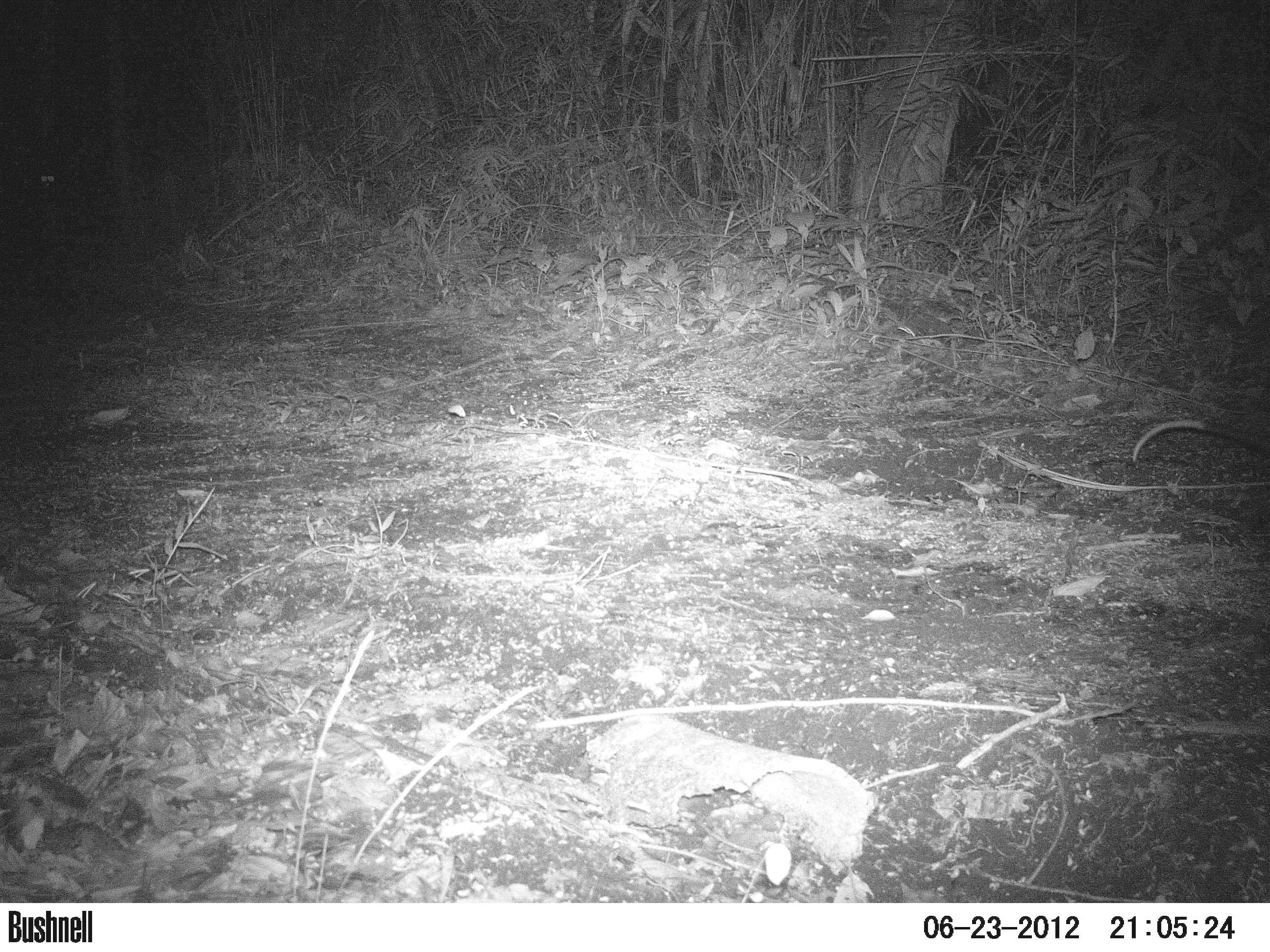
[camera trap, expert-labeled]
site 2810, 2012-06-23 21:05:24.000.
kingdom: Animalia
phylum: Chordata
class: Mammalia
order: Didelphimorphia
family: Didelphidae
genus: Didelphis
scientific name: Didelphis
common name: american opossums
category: didelphis sp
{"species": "didelphis sp (american opossums) (Didelphis)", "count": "1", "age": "adult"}